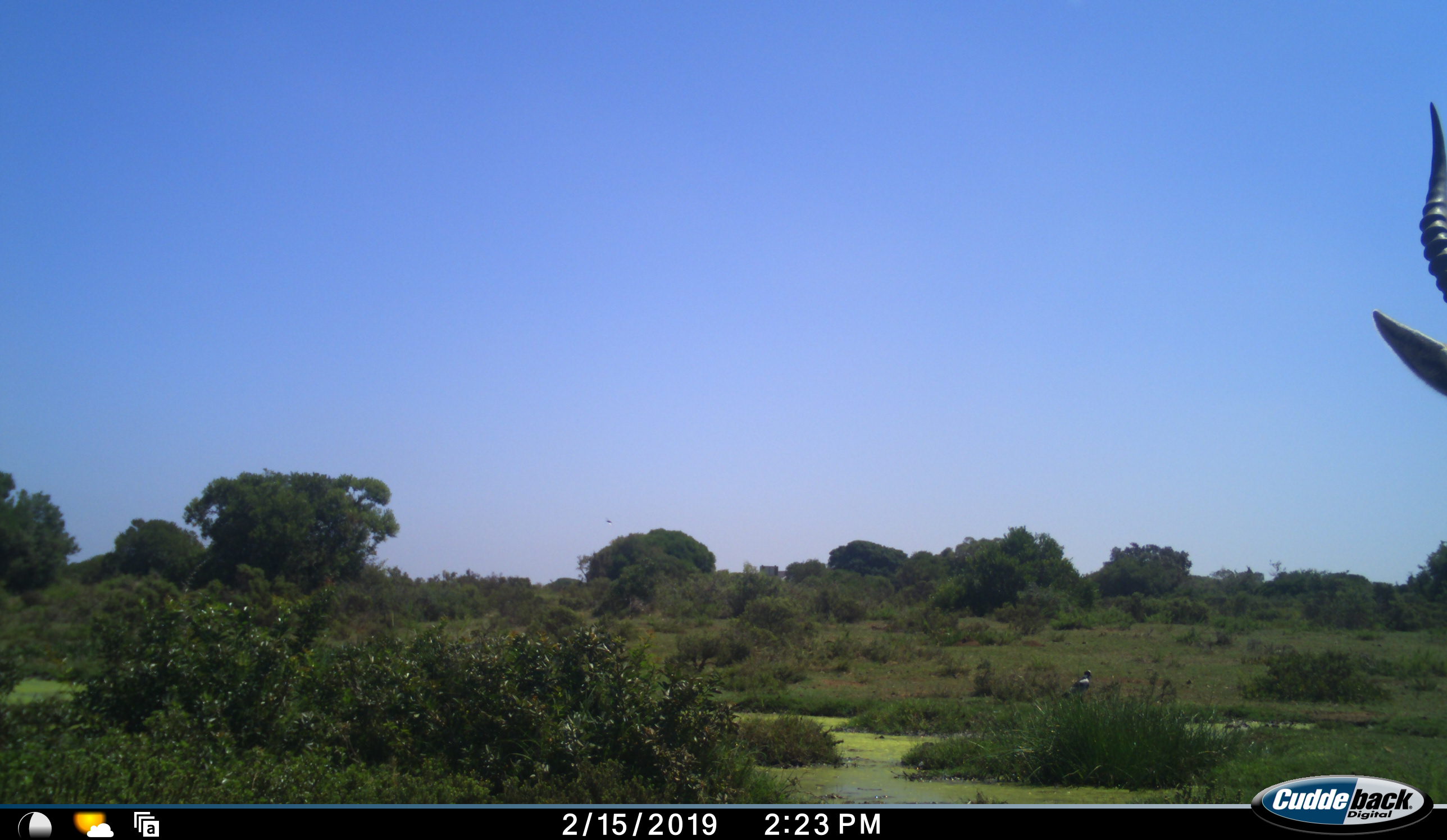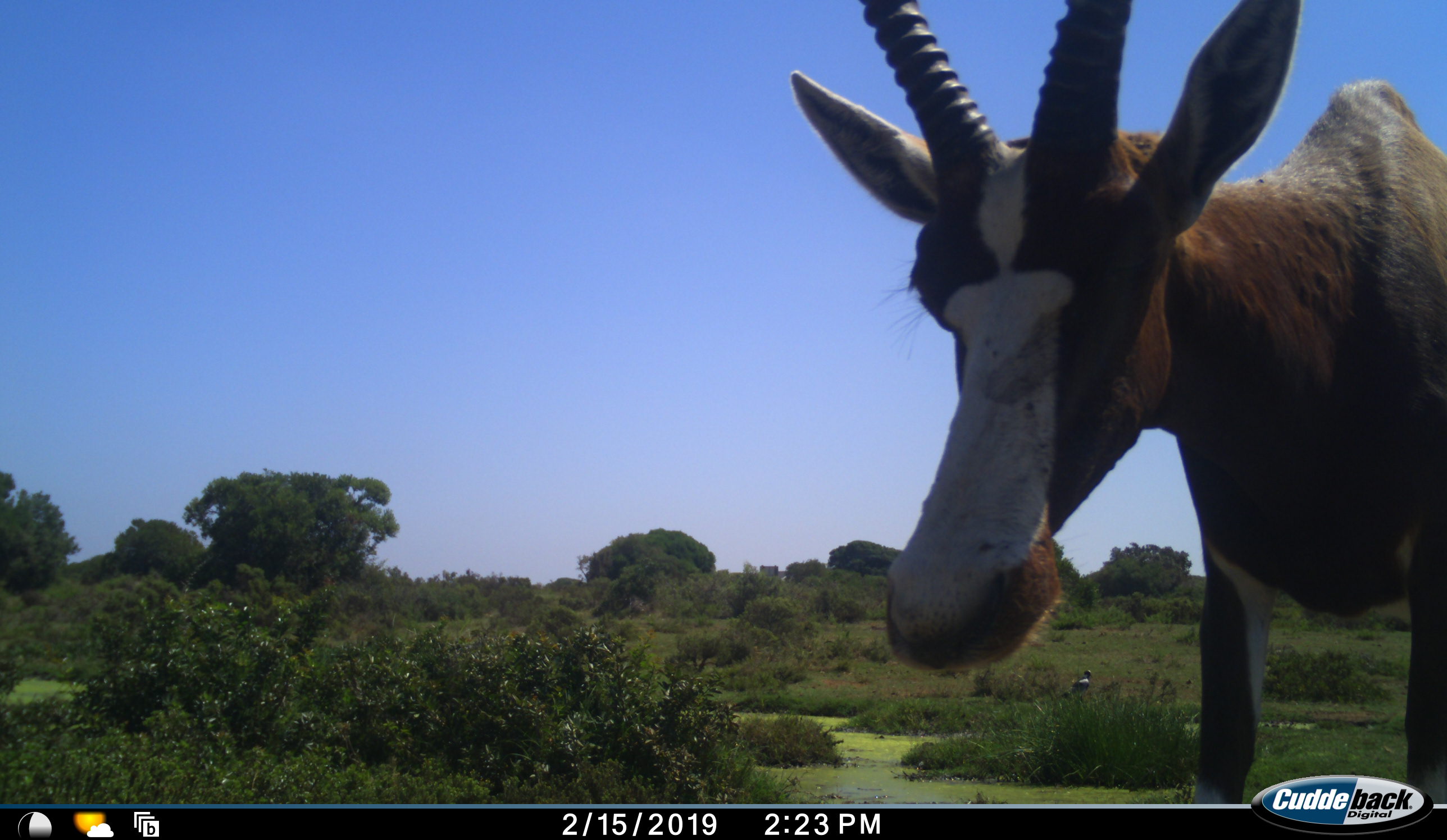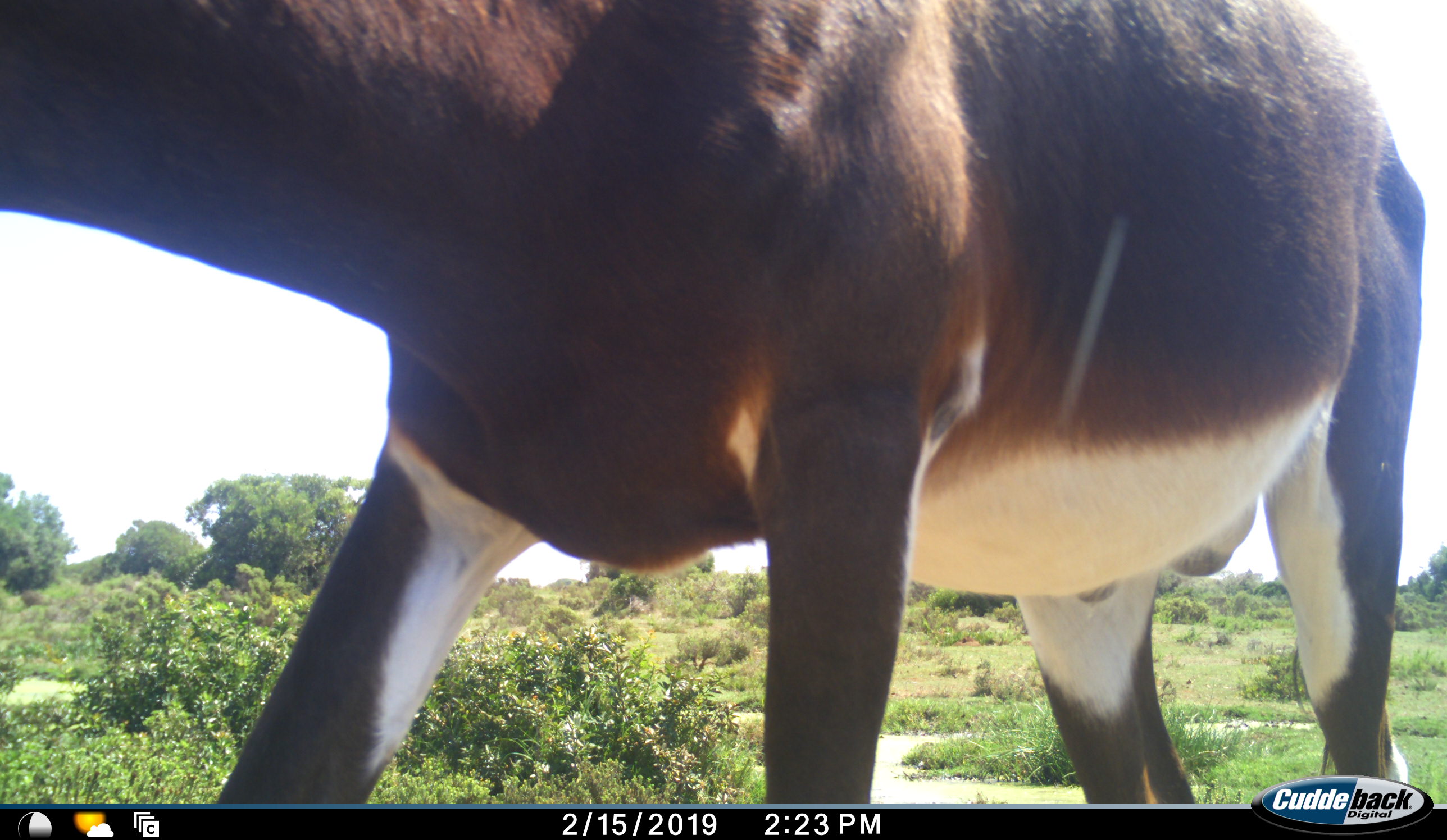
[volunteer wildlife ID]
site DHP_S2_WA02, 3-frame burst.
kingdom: Animalia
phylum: Chordata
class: Mammalia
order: Artiodactyla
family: Bovidae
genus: Damaliscus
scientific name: Damaliscus pygargus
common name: bontebok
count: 1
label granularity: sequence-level